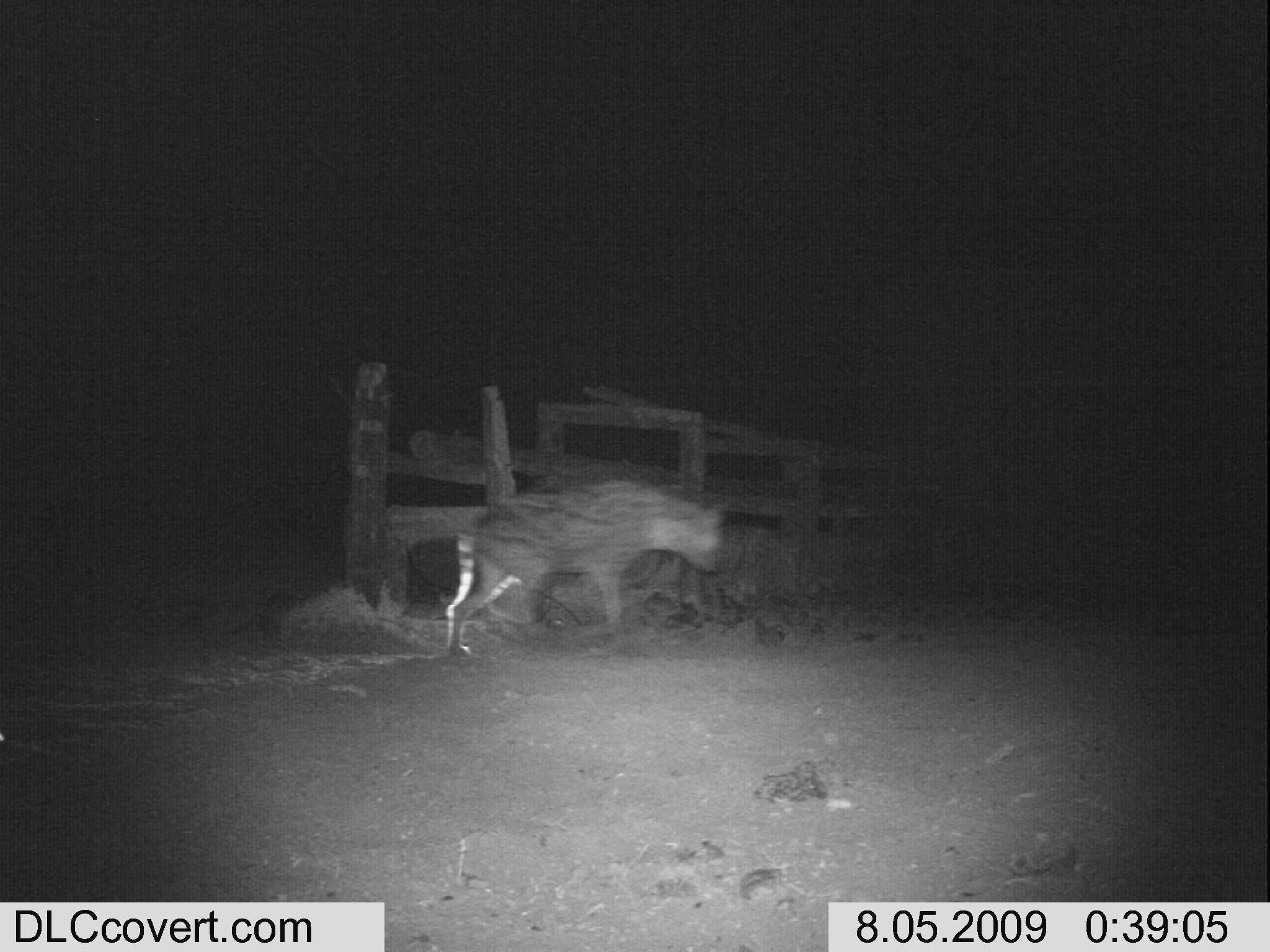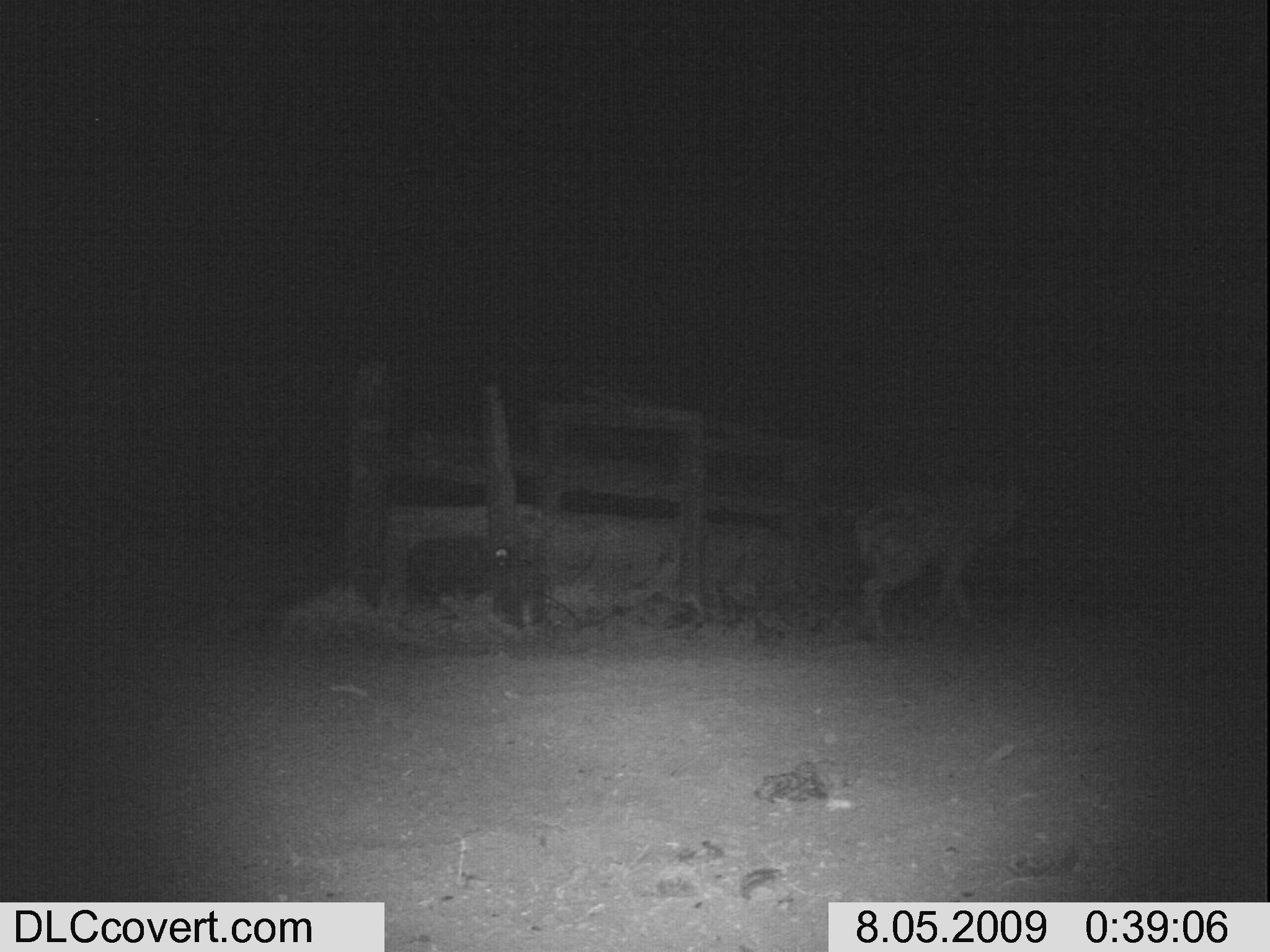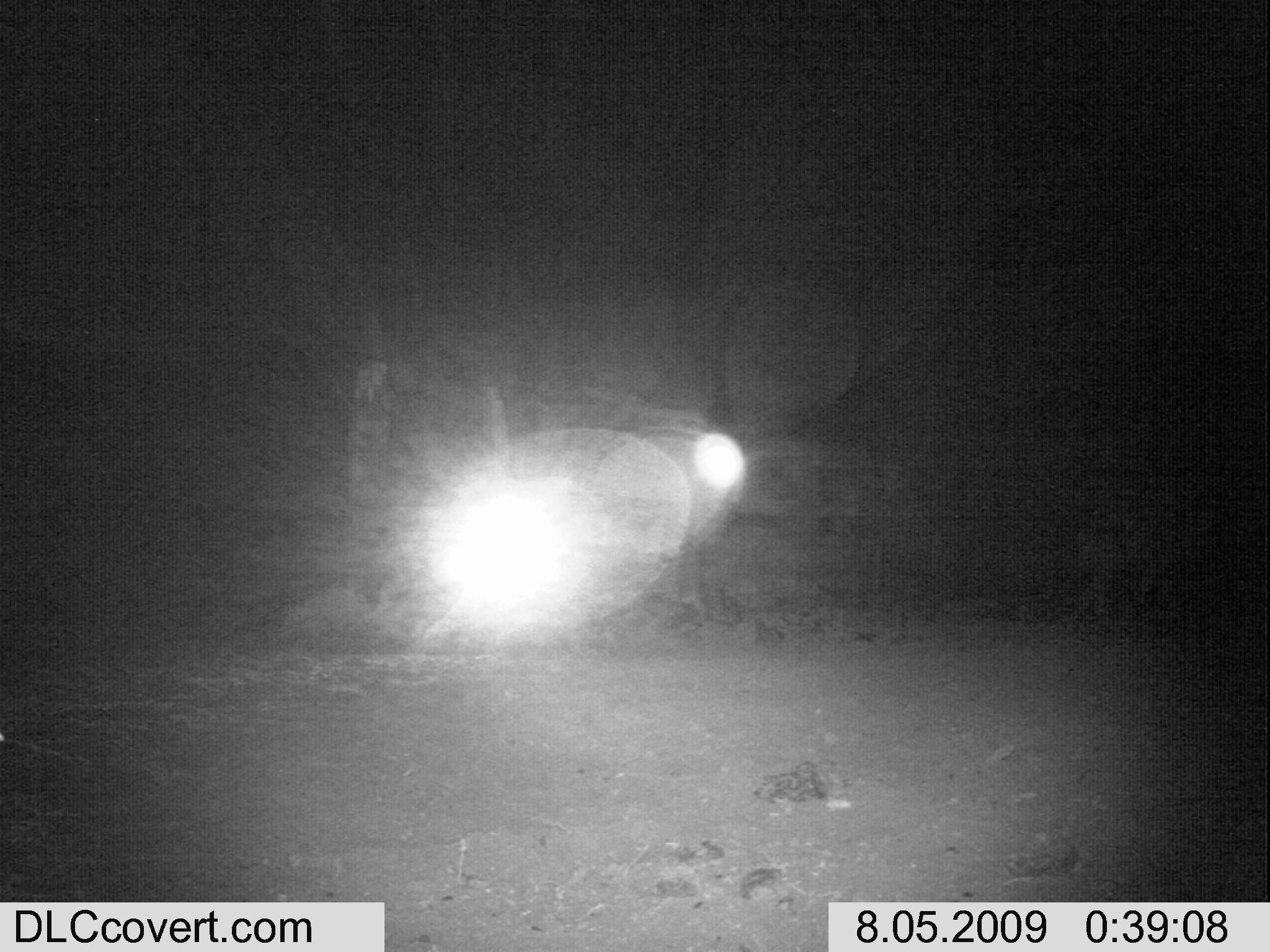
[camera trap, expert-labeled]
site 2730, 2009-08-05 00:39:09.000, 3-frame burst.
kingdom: Animalia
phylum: Chordata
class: Mammalia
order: Carnivora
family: Hyaenidae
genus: Crocuta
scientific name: Crocuta crocuta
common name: spotted hyena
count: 1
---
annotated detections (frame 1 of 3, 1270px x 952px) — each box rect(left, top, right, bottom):
crocuta crocuta: rect(441, 481, 724, 658)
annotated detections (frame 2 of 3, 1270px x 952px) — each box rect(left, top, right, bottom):
crocuta crocuta: rect(851, 482, 1034, 643)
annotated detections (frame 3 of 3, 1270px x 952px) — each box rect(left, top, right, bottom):
crocuta crocuta: rect(1060, 506, 1208, 624)